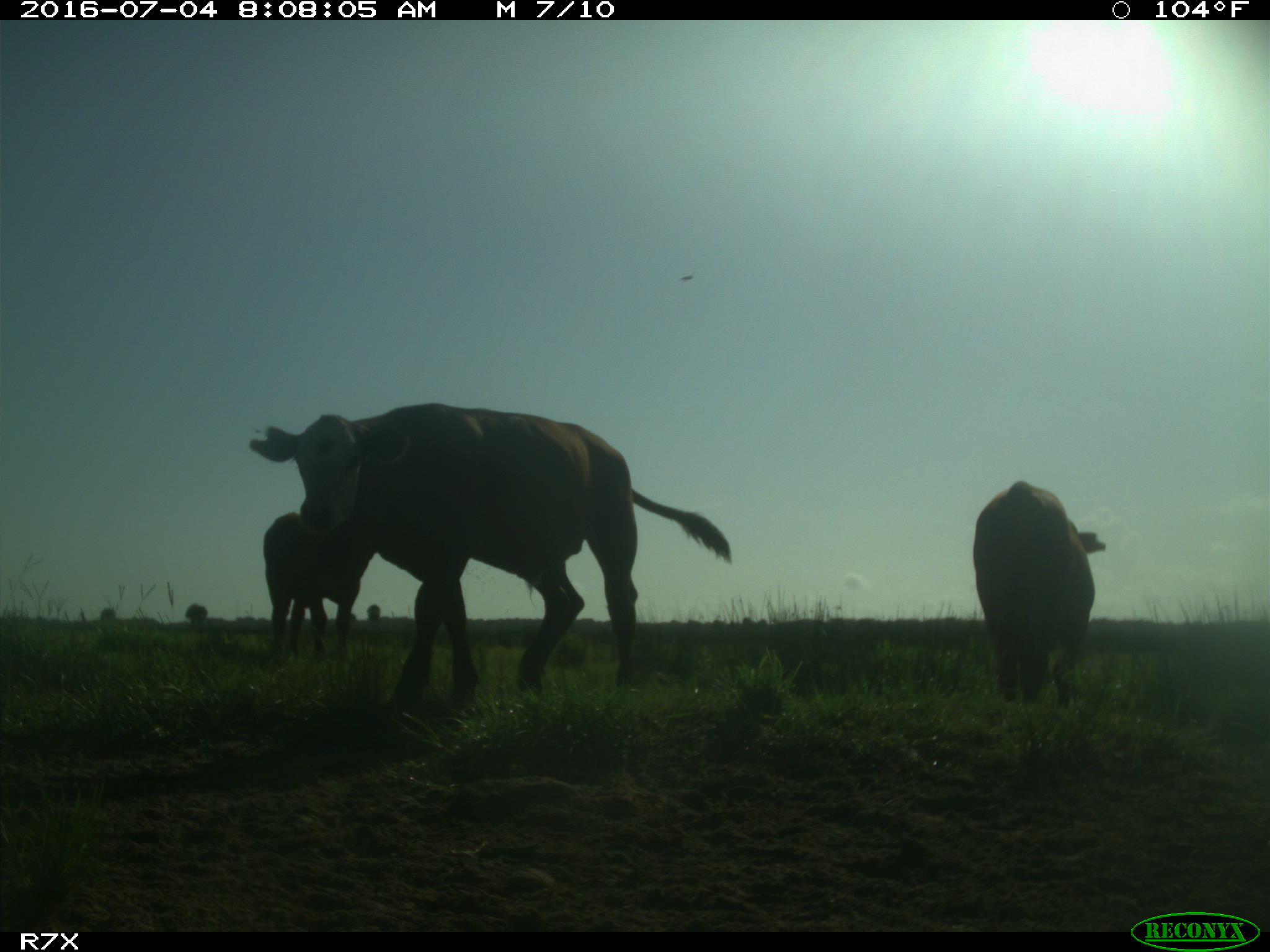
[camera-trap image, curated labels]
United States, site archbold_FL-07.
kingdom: Animalia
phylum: Chordata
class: Mammalia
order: Artiodactyla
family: Bovidae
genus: Bos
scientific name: Bos taurus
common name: domestic cow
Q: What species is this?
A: Bos taurus (domestic cow).